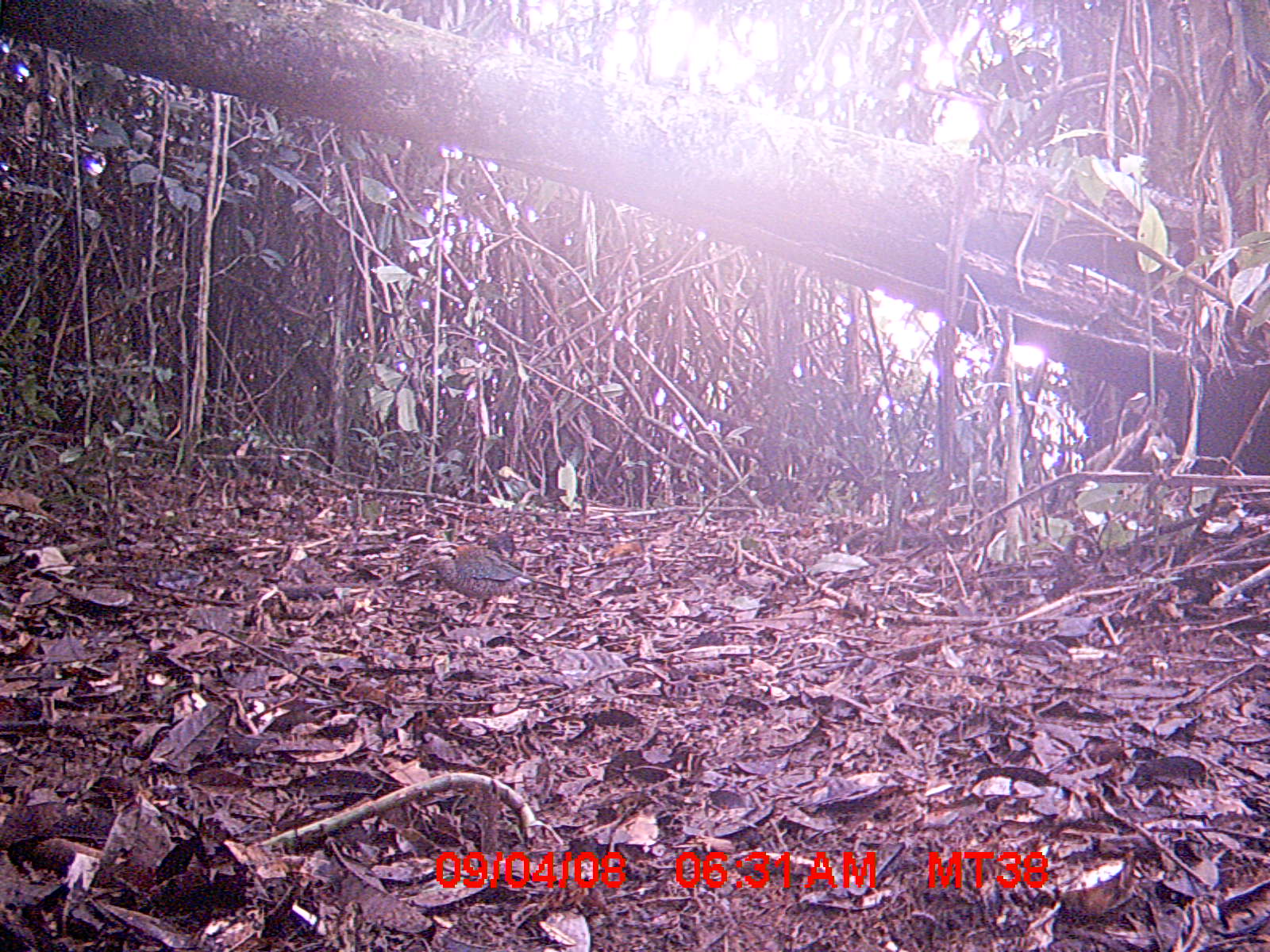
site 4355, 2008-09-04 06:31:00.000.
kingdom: Animalia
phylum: Chordata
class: Aves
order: Cuculiformes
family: Cuculidae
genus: Coua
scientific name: Coua serriana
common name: red-breasted coua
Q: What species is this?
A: Coua serriana (red-breasted coua).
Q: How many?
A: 1.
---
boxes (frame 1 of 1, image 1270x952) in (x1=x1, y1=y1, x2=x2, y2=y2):
coua serriana: (x1=413, y1=539, x2=560, y2=627)